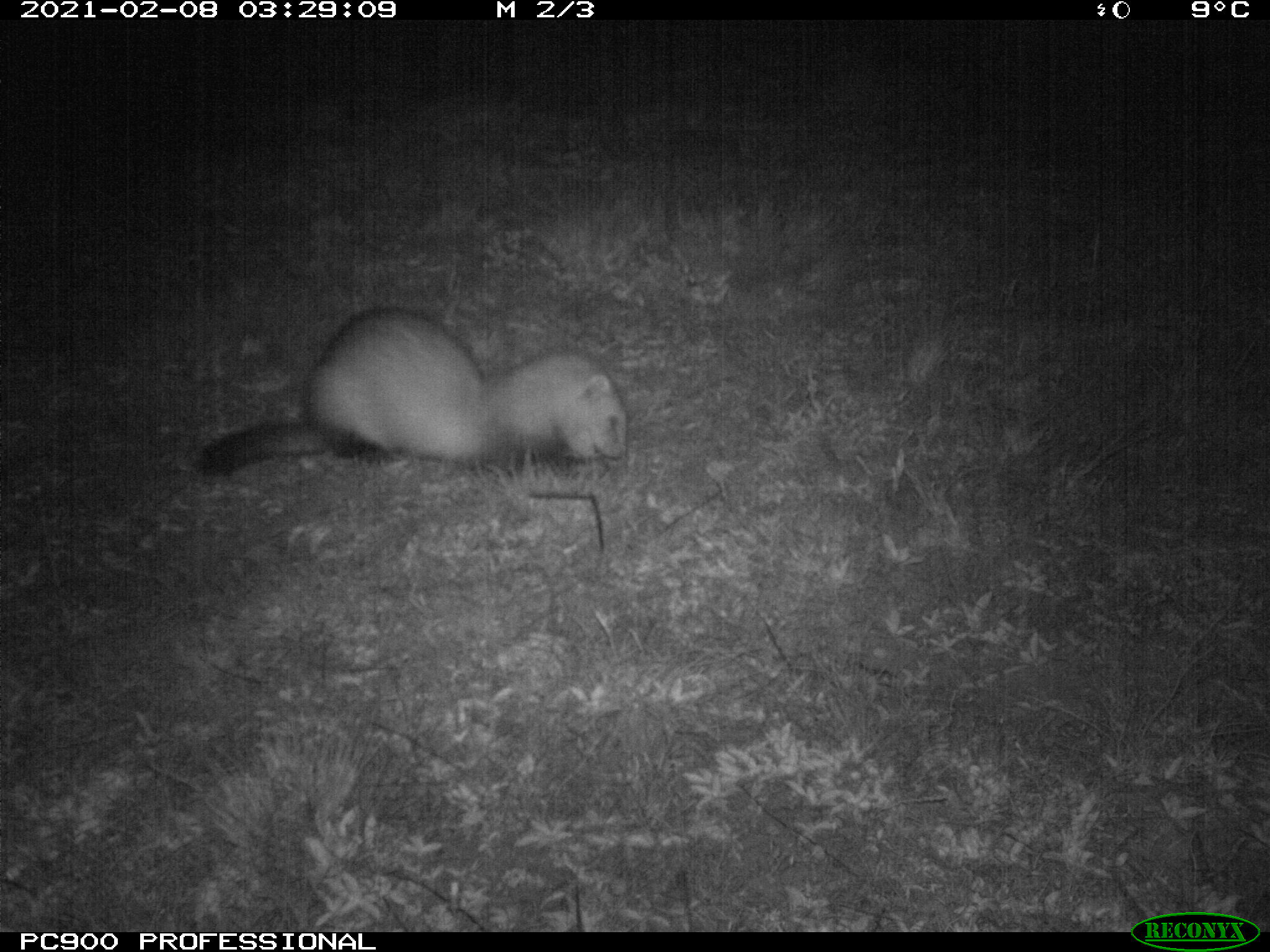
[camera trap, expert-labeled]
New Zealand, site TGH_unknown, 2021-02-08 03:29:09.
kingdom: Animalia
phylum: Chordata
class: Mammalia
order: Carnivora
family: Mustelidae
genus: Mustela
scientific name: Mustela furo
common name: ferret